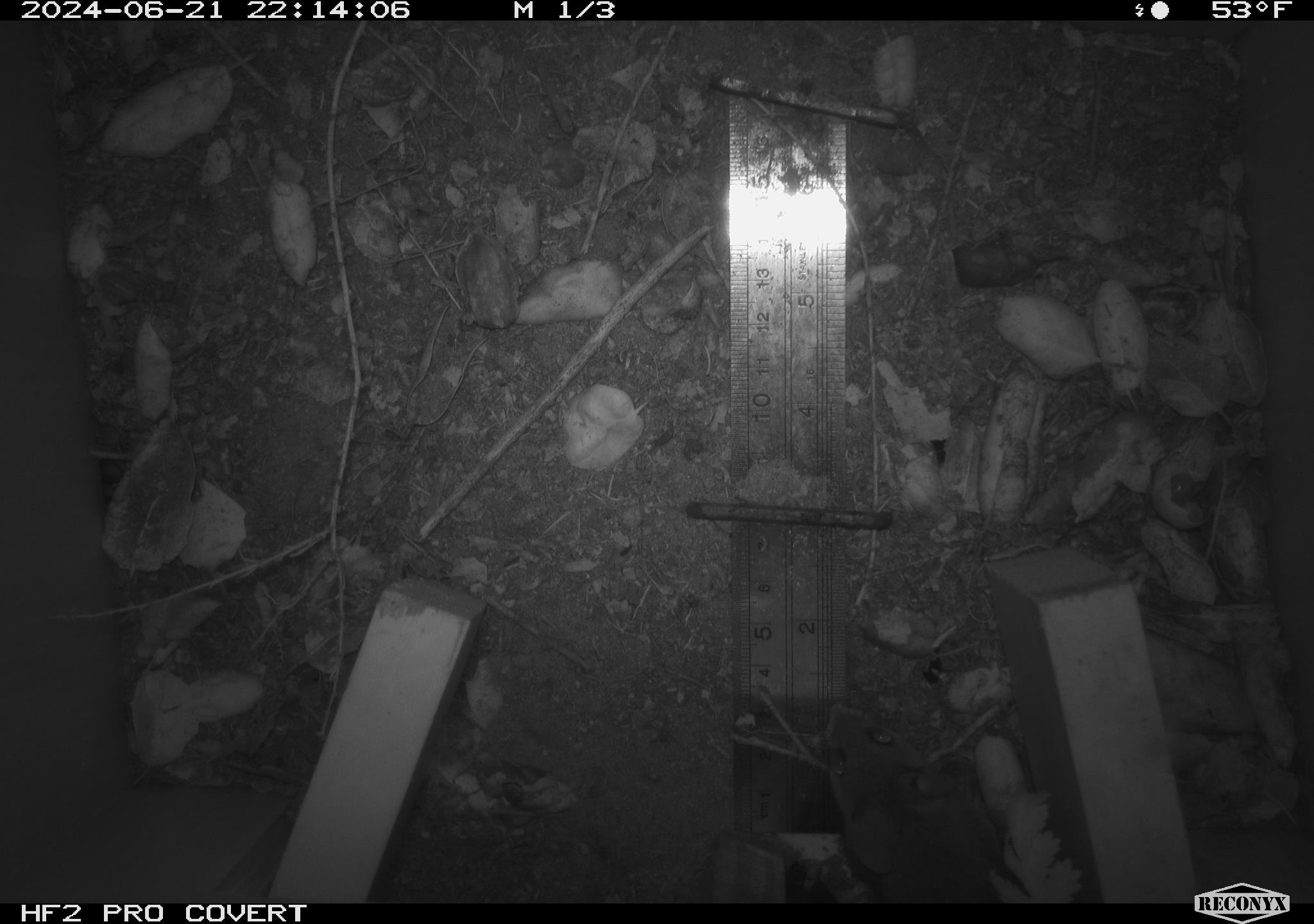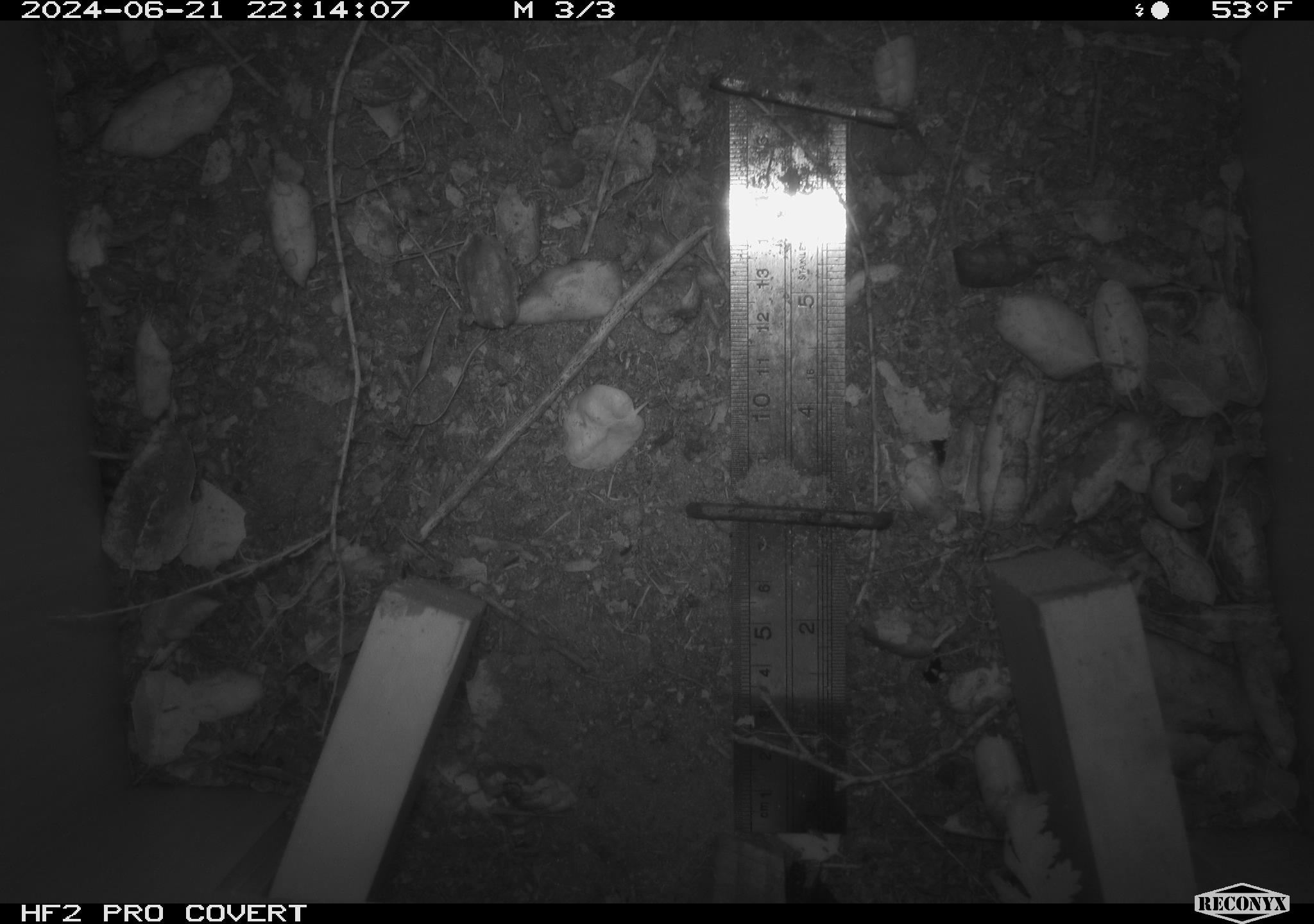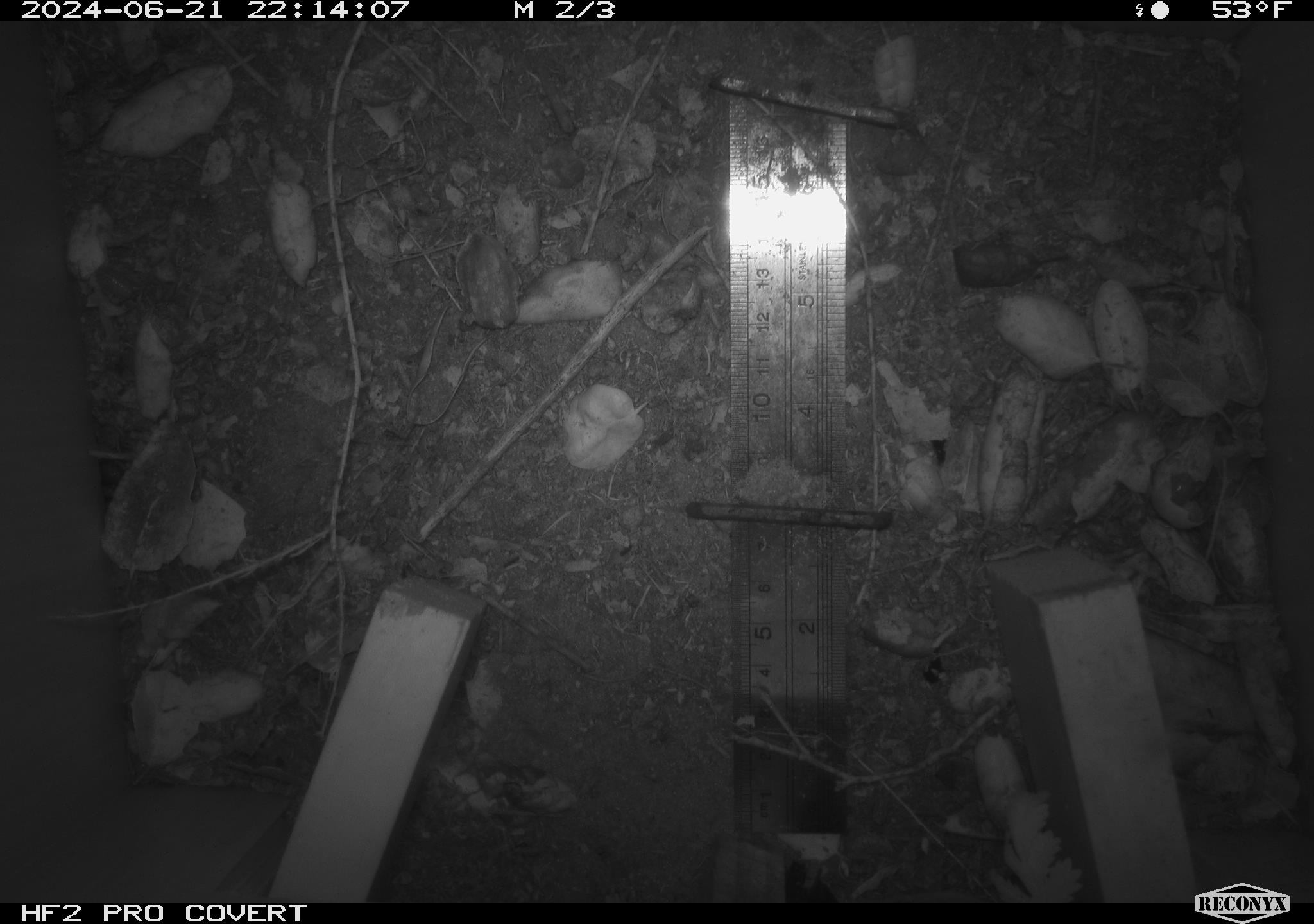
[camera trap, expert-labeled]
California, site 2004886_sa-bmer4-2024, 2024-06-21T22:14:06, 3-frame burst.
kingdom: Animalia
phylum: Chordata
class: Mammalia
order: Rodentia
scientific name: Rodentia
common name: woodrat or rat or mouse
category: woodrat or rat or mouse species